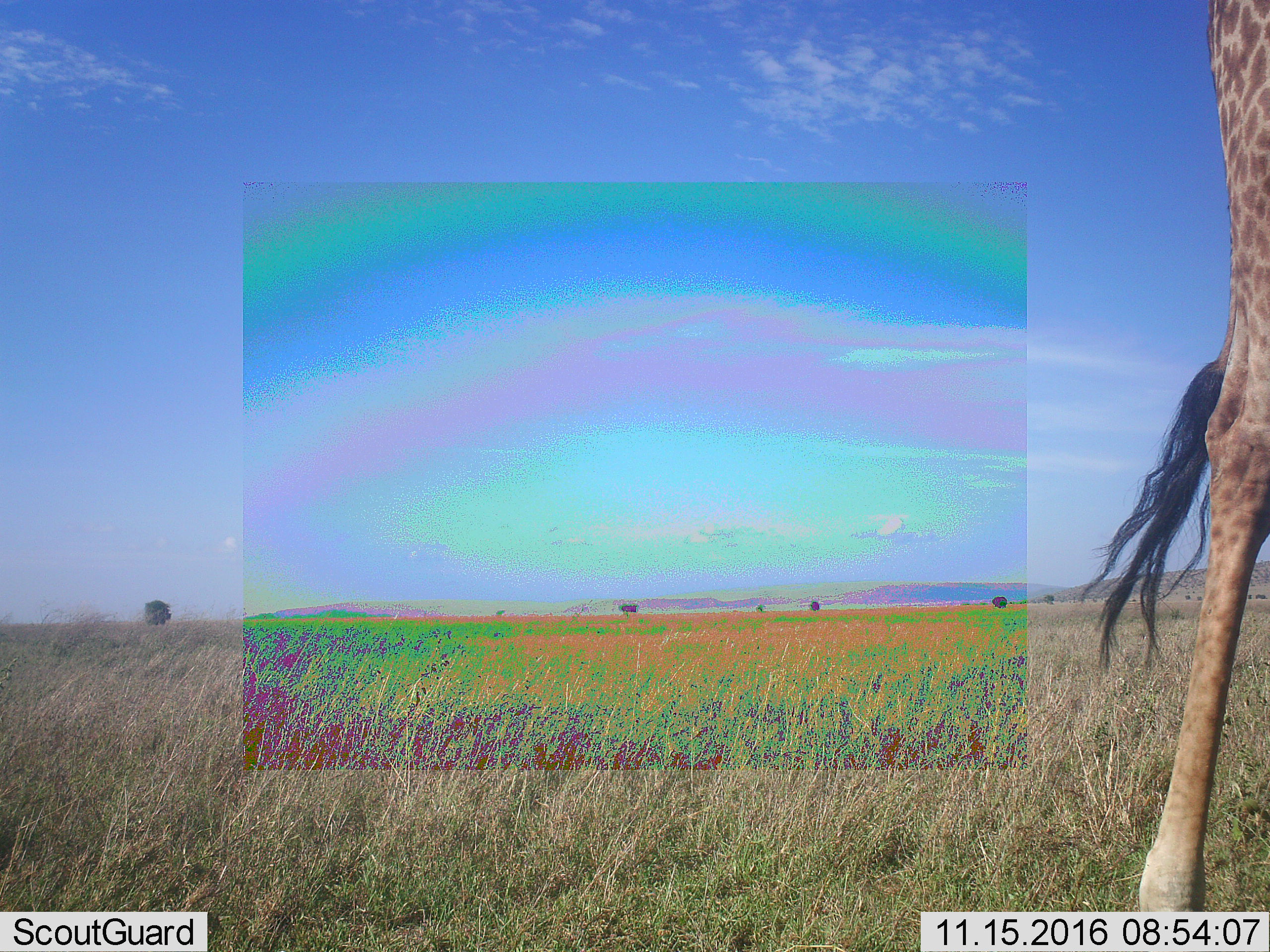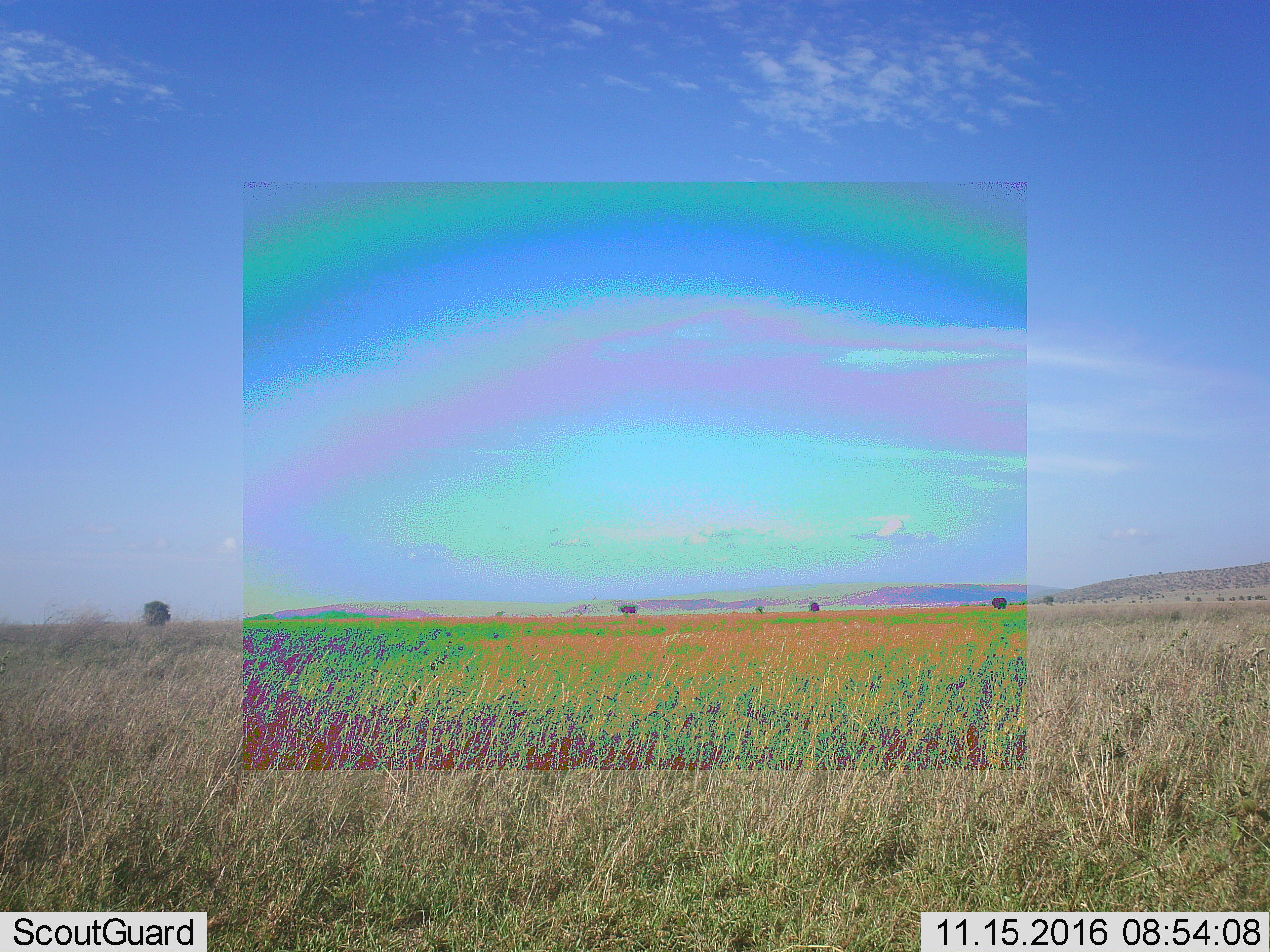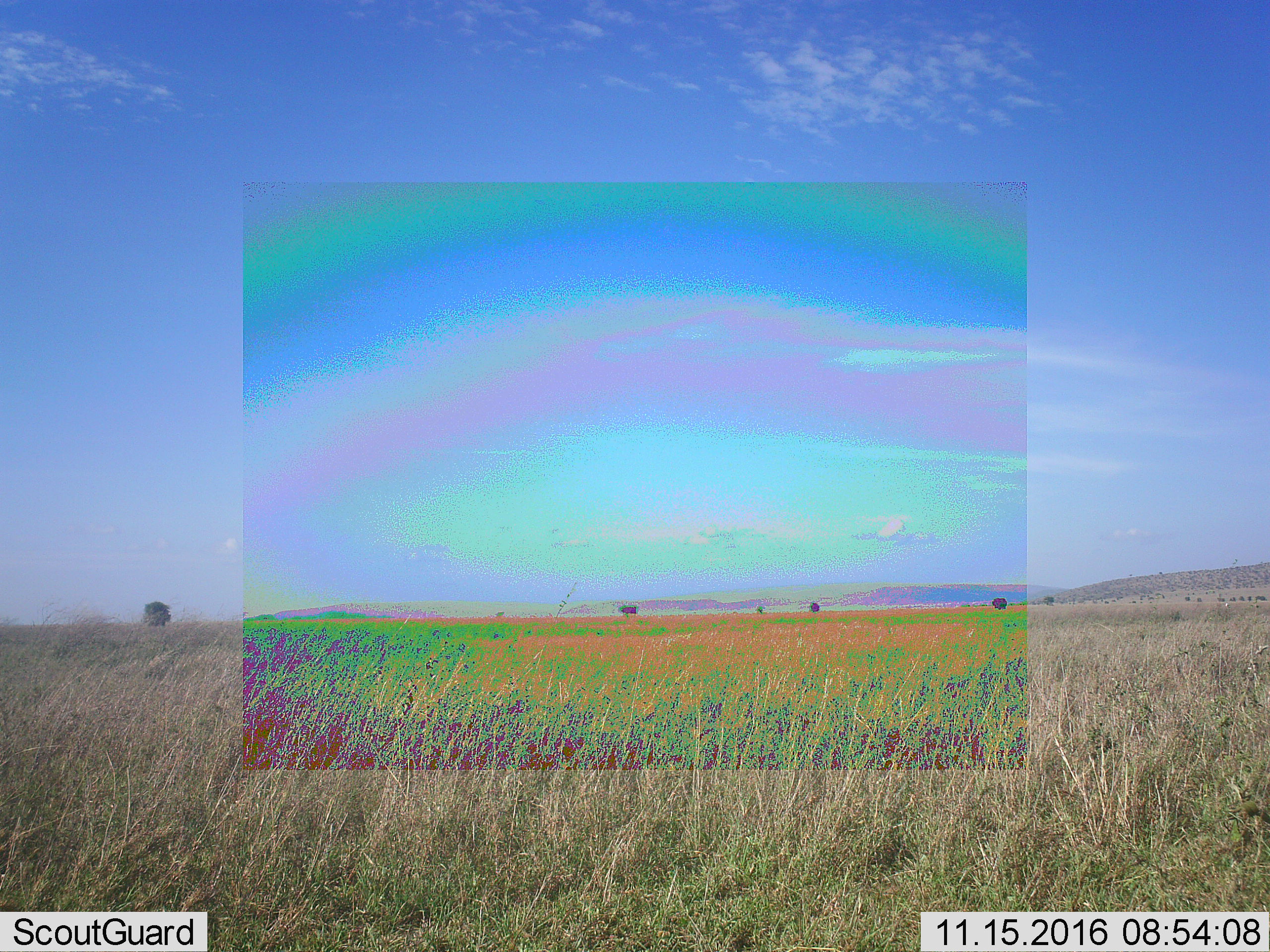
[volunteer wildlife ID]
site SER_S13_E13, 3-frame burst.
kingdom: Animalia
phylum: Chordata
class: Mammalia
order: Artiodactyla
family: Giraffidae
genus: Giraffa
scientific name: Giraffa camelopardalis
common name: giraffe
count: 1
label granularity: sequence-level